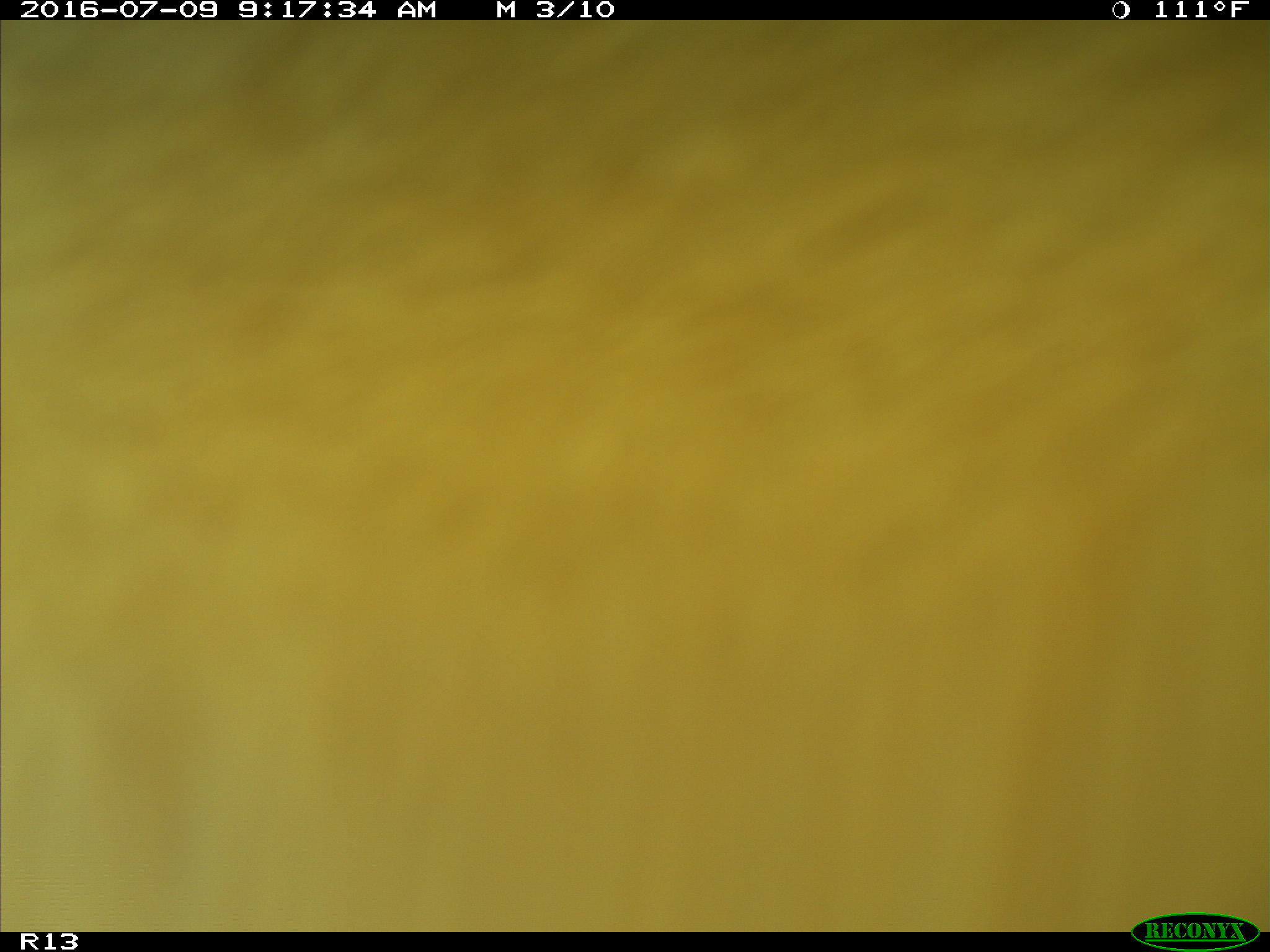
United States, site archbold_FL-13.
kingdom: Animalia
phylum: Chordata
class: Mammalia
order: Artiodactyla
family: Bovidae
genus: Bos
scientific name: Bos taurus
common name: domestic cow